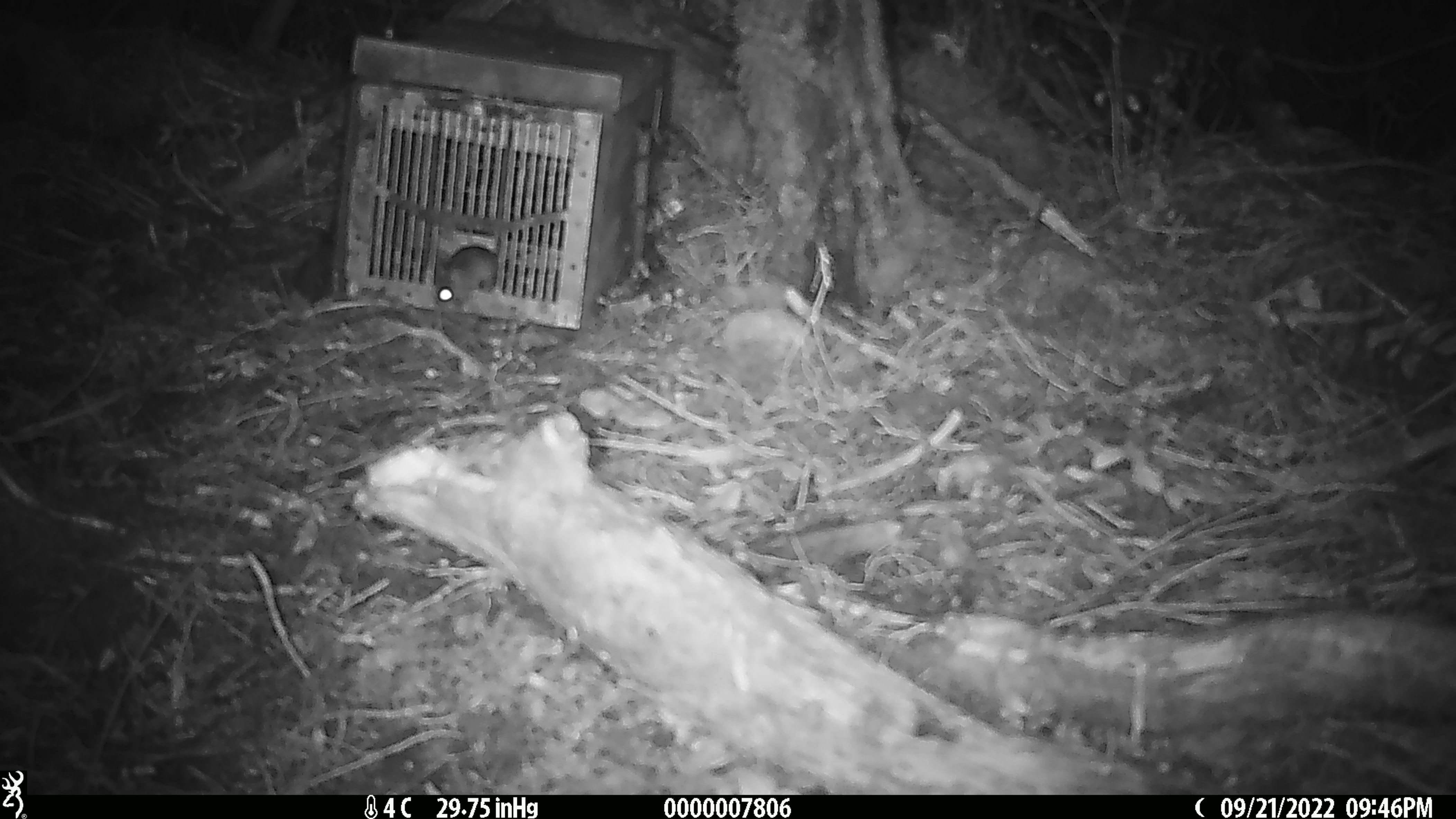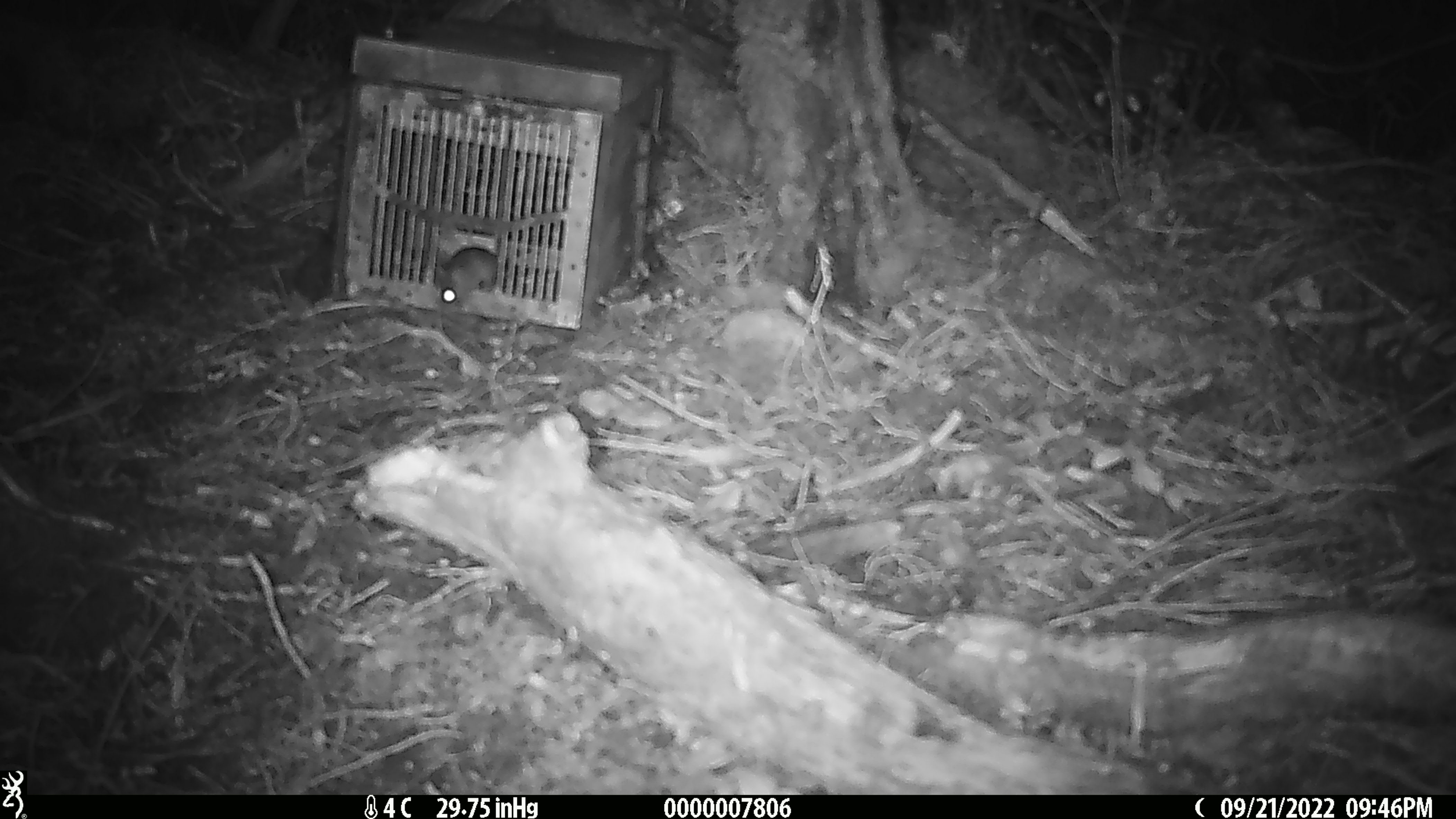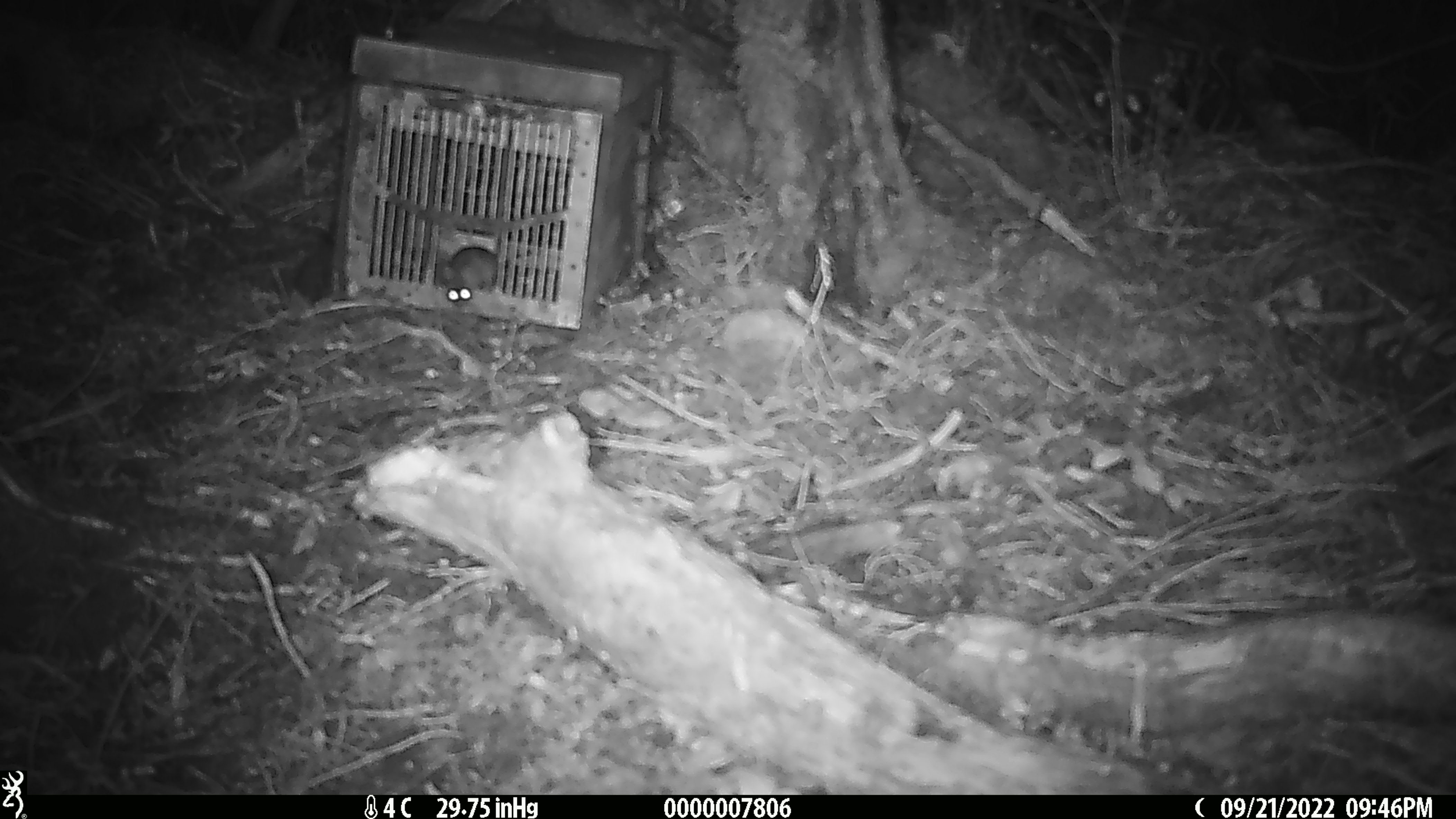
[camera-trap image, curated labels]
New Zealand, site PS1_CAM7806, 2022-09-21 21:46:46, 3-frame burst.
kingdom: Animalia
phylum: Chordata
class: Mammalia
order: Rodentia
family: Muridae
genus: Mus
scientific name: Mus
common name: mouse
Mouse (Mus).